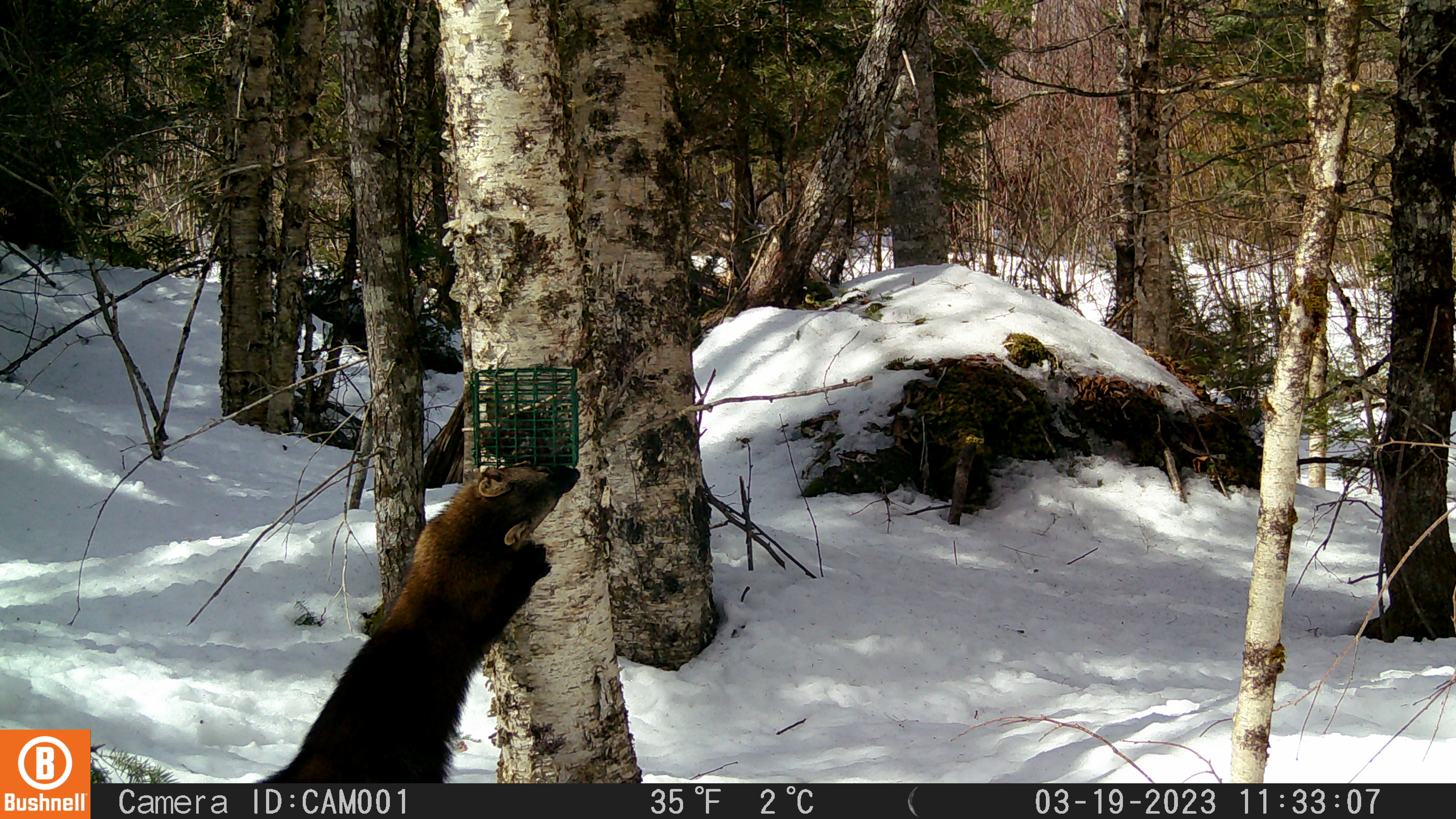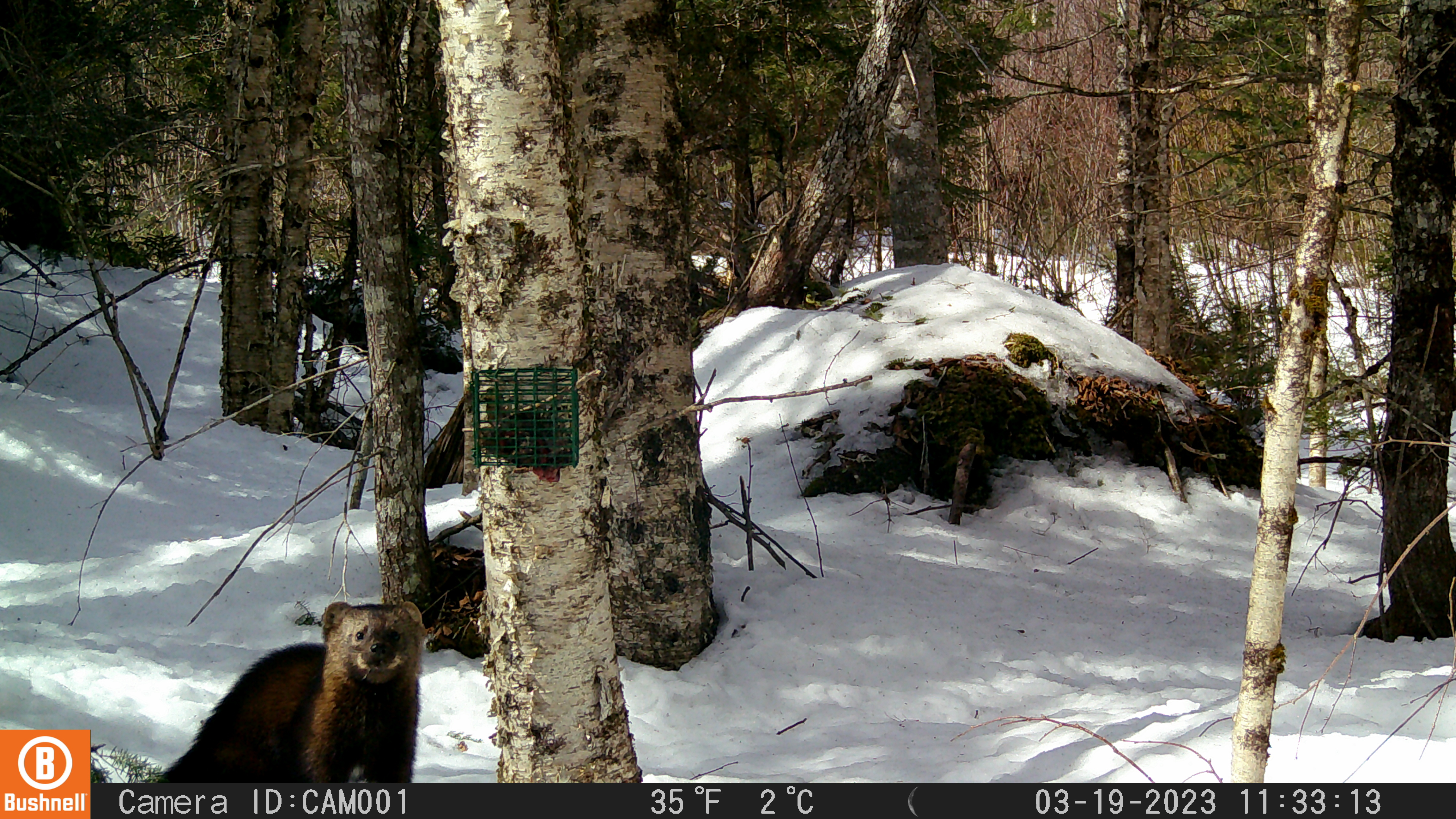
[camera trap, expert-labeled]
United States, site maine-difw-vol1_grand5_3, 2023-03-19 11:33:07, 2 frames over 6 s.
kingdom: Animalia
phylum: Chordata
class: Mammalia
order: Carnivora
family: Mustelidae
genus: Pekania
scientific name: Pekania pennanti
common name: fisher